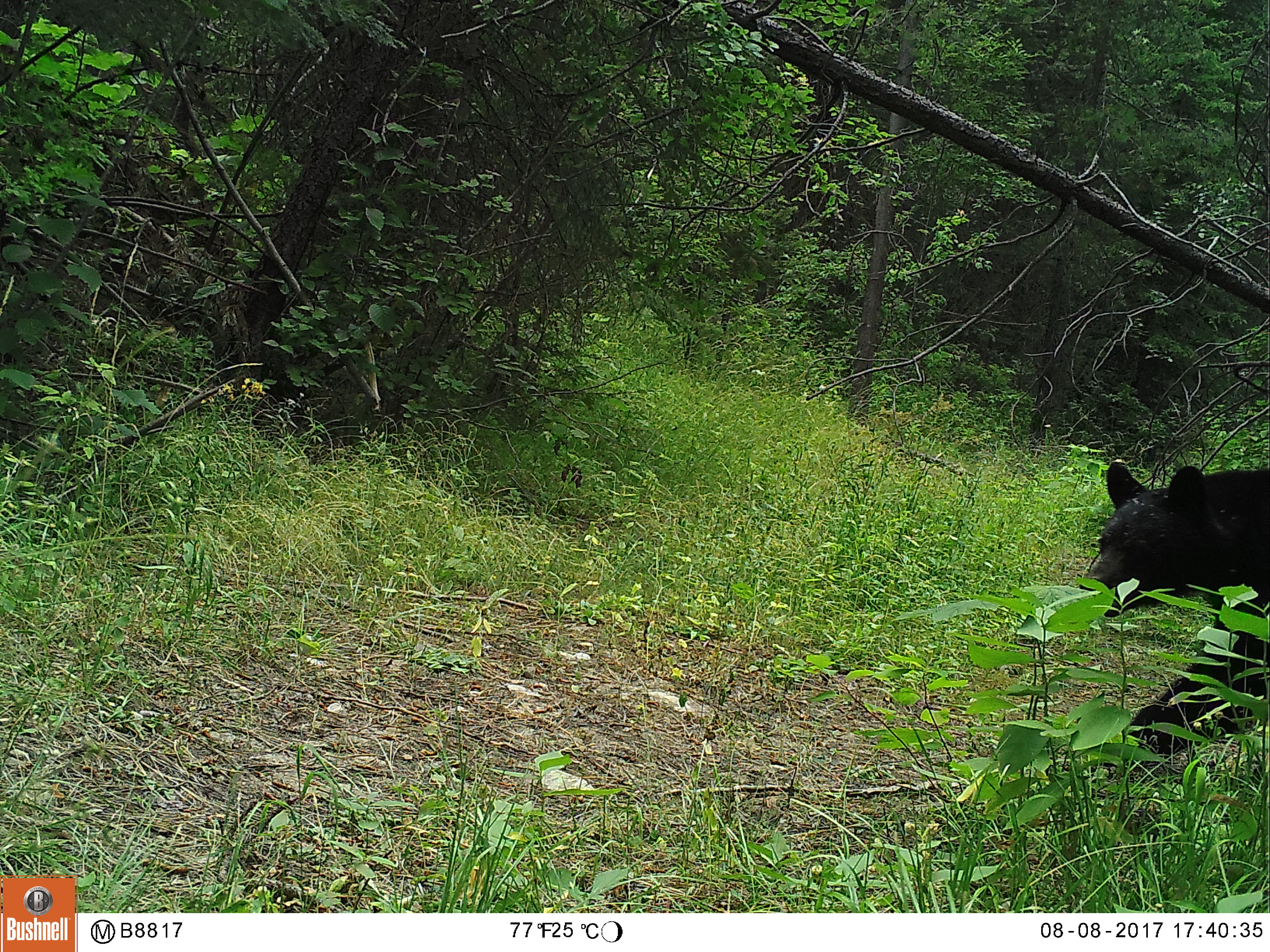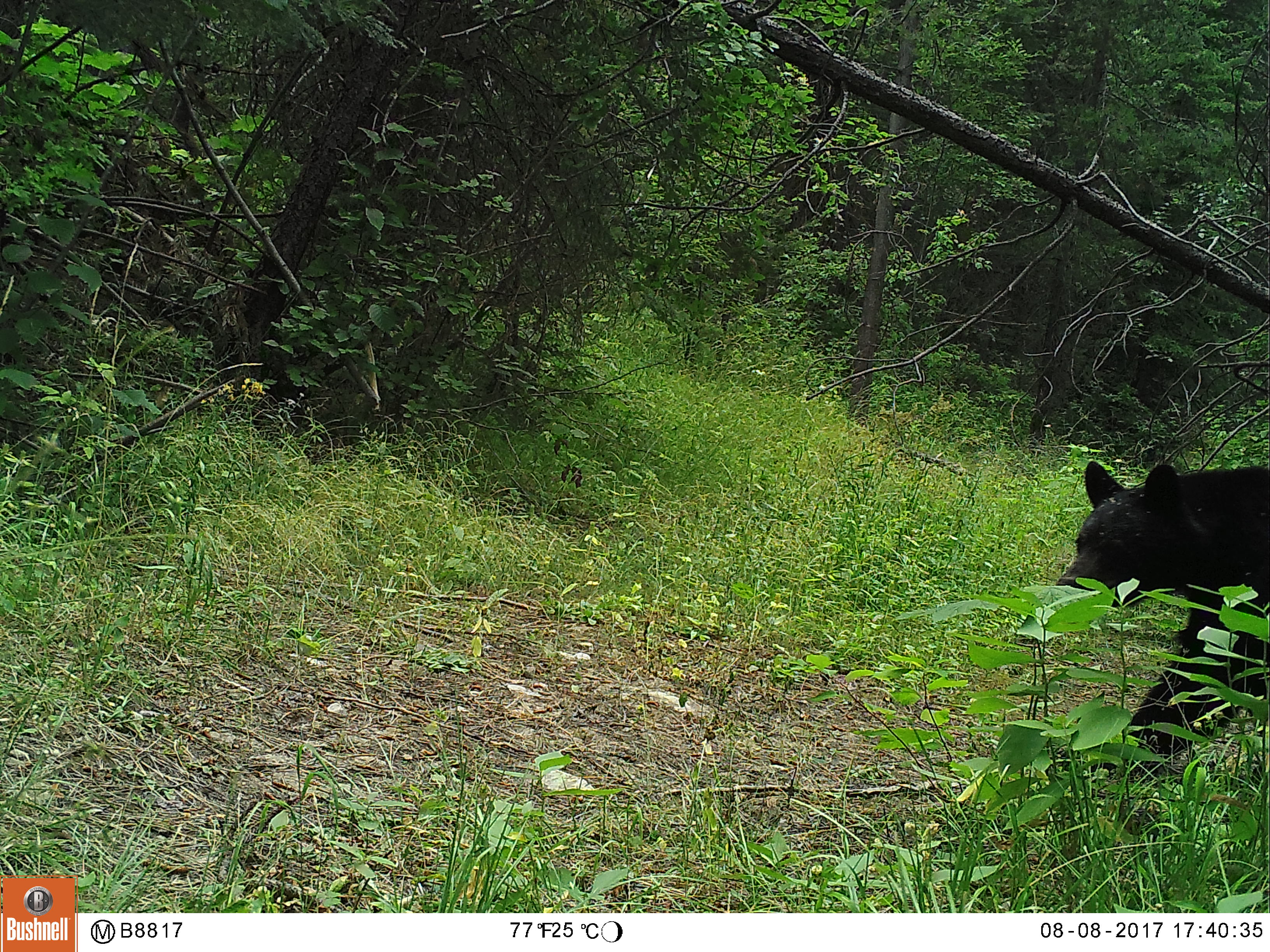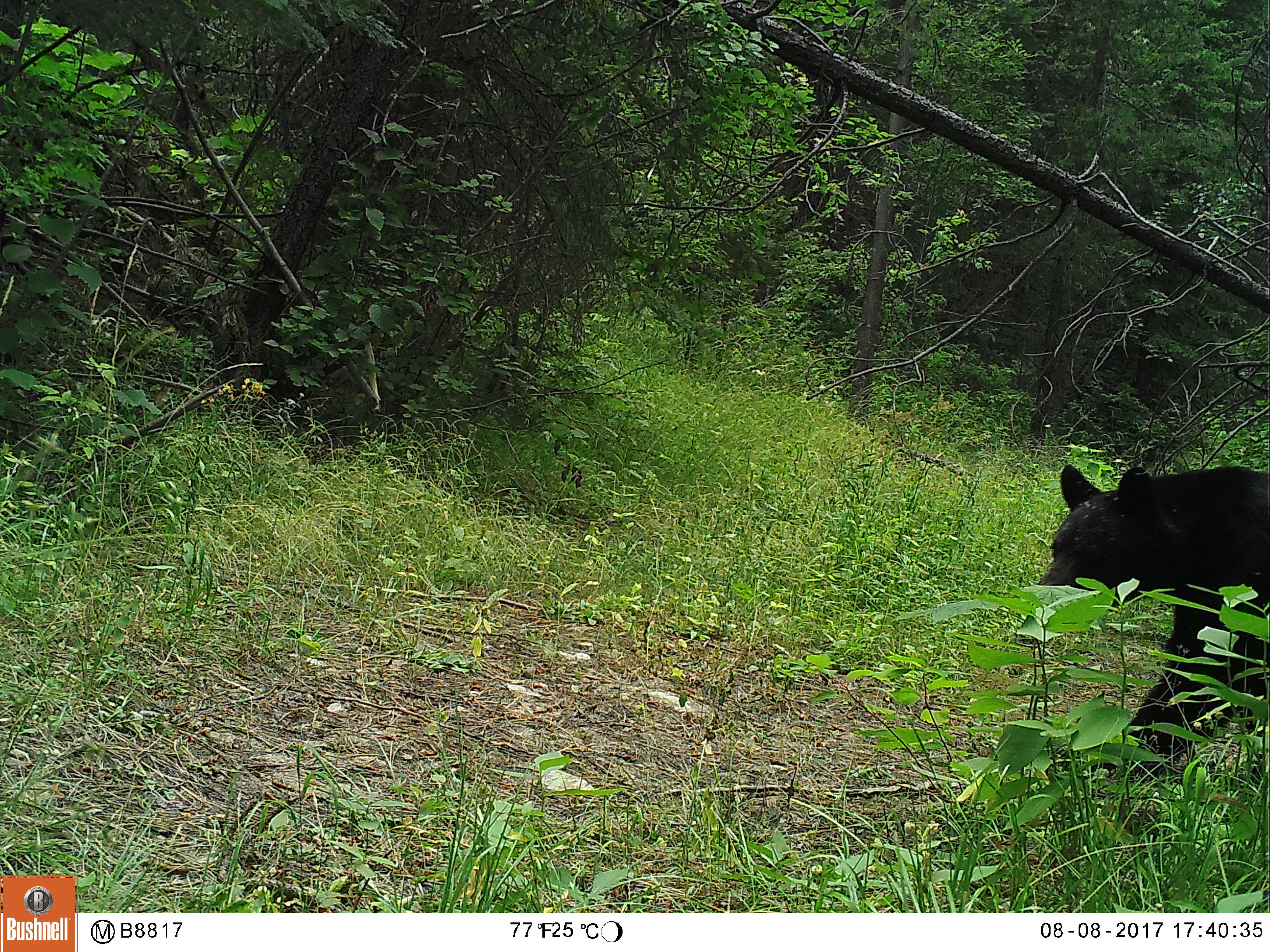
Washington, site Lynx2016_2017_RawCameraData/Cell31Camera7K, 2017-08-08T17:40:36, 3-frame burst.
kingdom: Animalia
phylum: Chordata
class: Mammalia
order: Carnivora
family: Ursidae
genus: Ursus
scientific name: Ursus americanus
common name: american black bear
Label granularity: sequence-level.